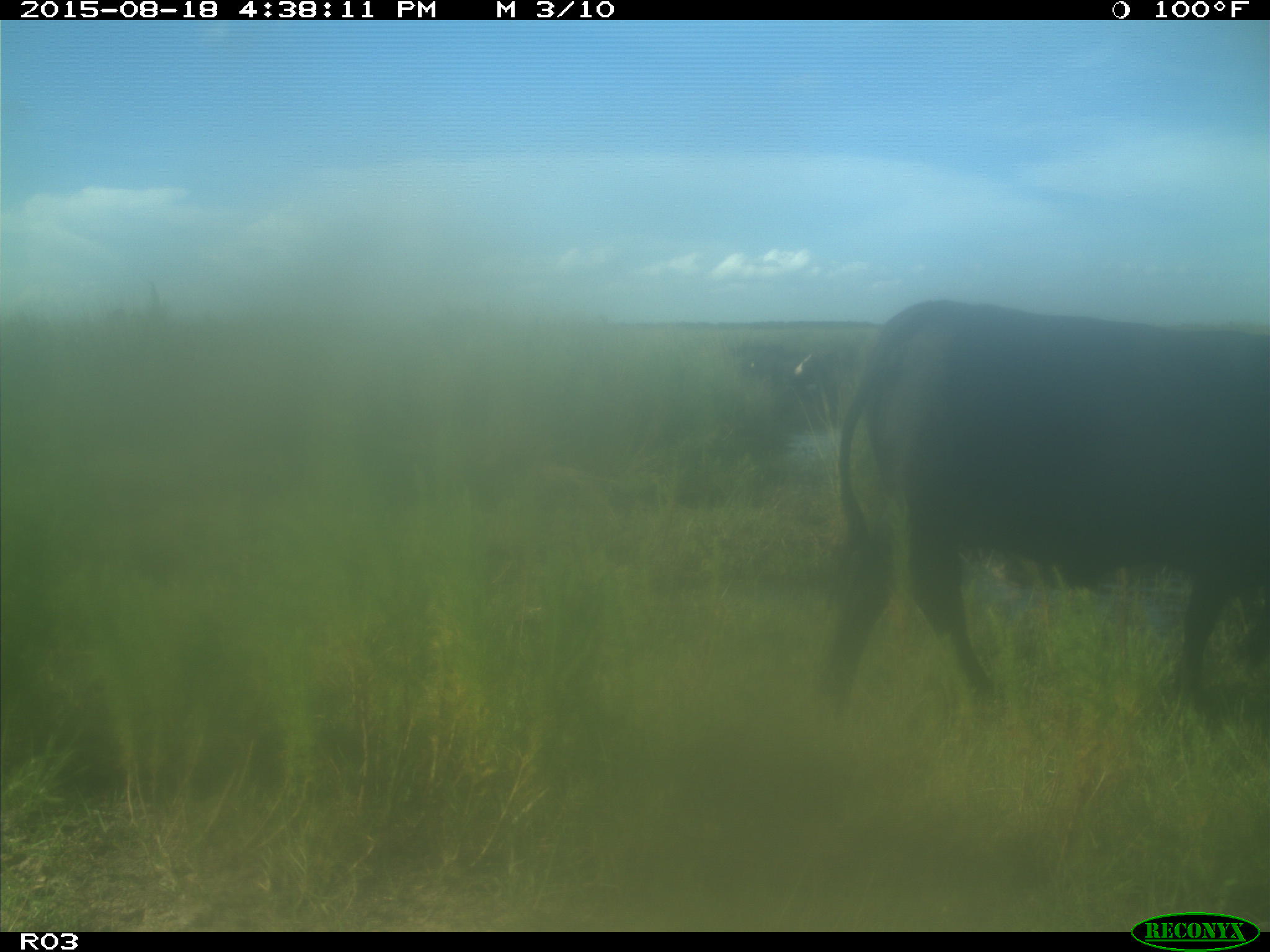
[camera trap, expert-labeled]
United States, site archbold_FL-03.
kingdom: Animalia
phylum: Chordata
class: Mammalia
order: Artiodactyla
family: Bovidae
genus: Bos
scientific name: Bos taurus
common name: domestic cow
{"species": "Bos taurus (domestic cow)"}